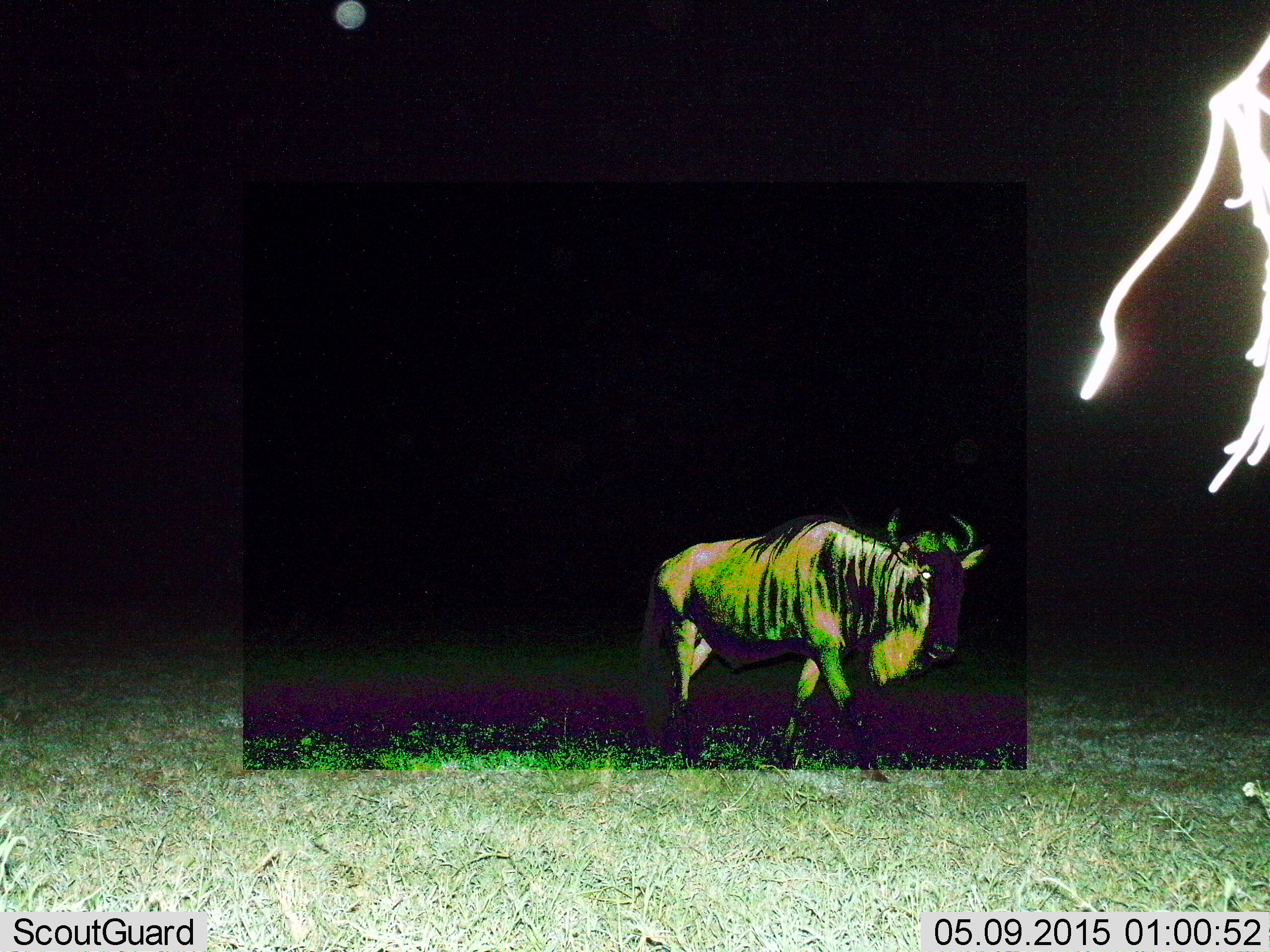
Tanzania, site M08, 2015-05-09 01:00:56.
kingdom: Animalia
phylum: Chordata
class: Mammalia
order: Artiodactyla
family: Bovidae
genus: Connochaetes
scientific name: Connochaetes taurinus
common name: blue wildebeest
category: wildebeest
Wildebeest (blue wildebeest) (Connochaetes taurinus), count 1. Behavior (volunteer vote fractions): standing 10%, resting 0%, moving 100%, interacting 0%. Young present (vote fraction): 0%. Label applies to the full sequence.